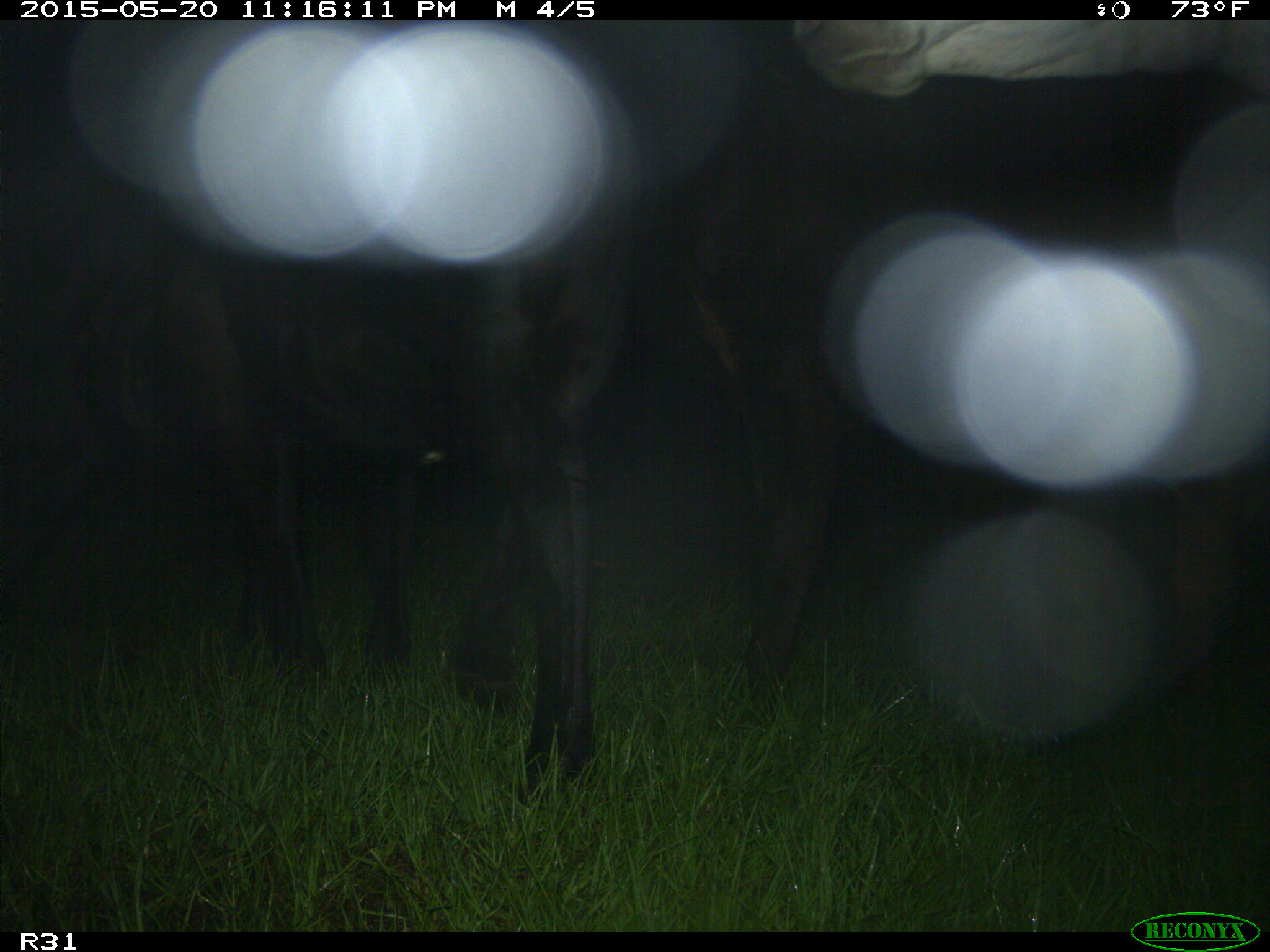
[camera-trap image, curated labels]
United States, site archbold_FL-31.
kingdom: Animalia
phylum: Chordata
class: Mammalia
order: Artiodactyla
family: Bovidae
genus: Bos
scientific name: Bos taurus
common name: domestic cow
Bos taurus (domestic cow).